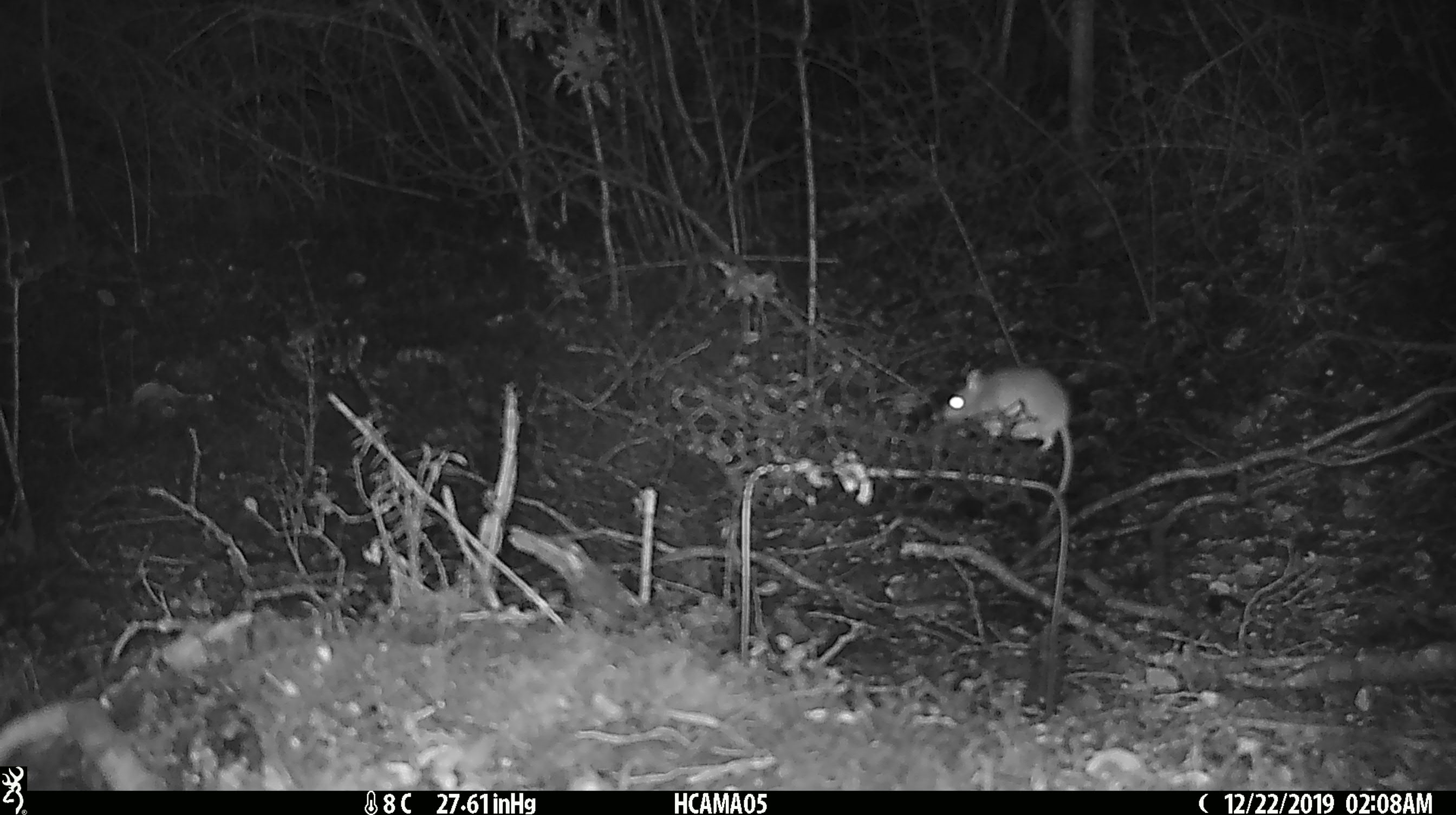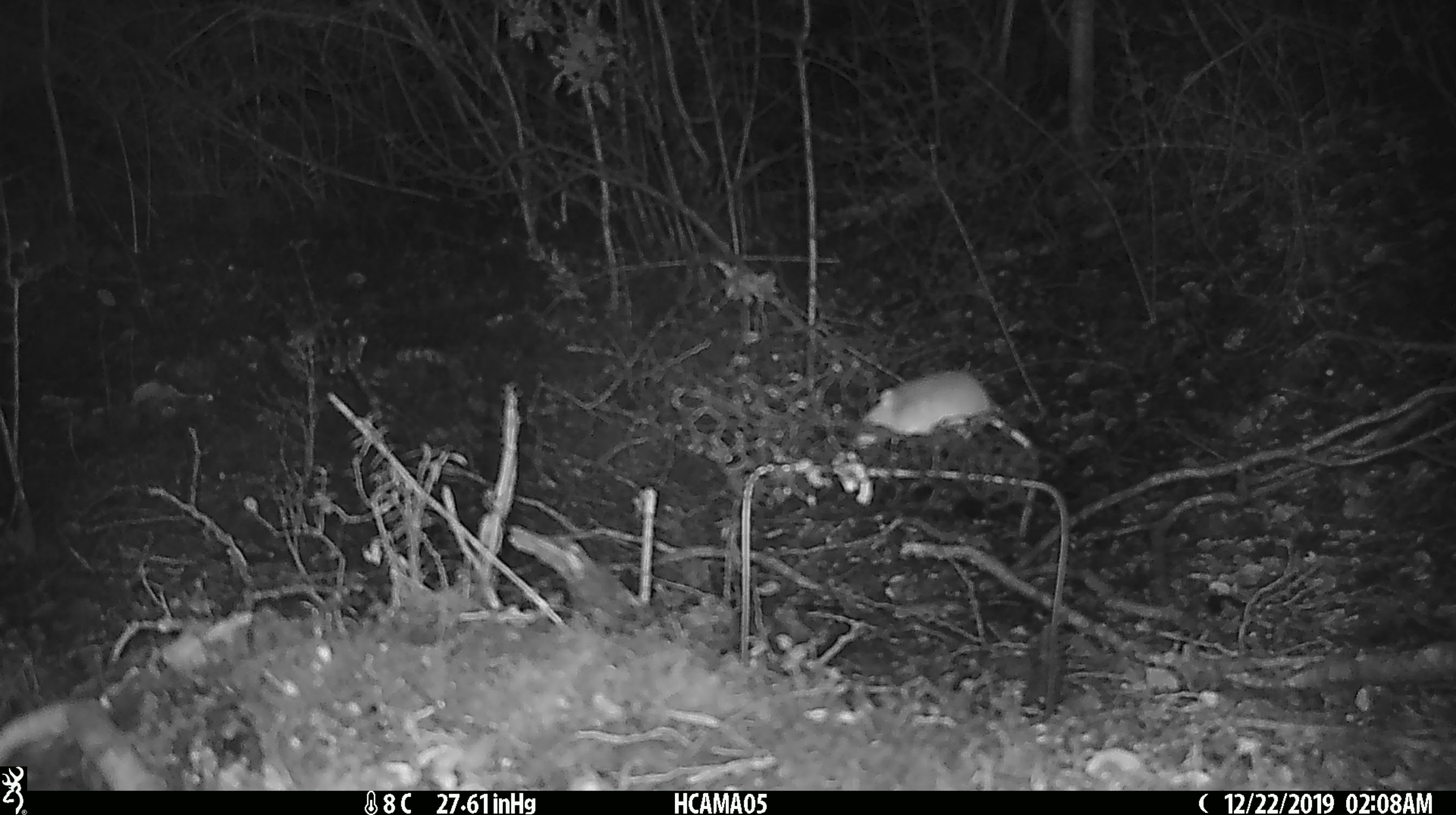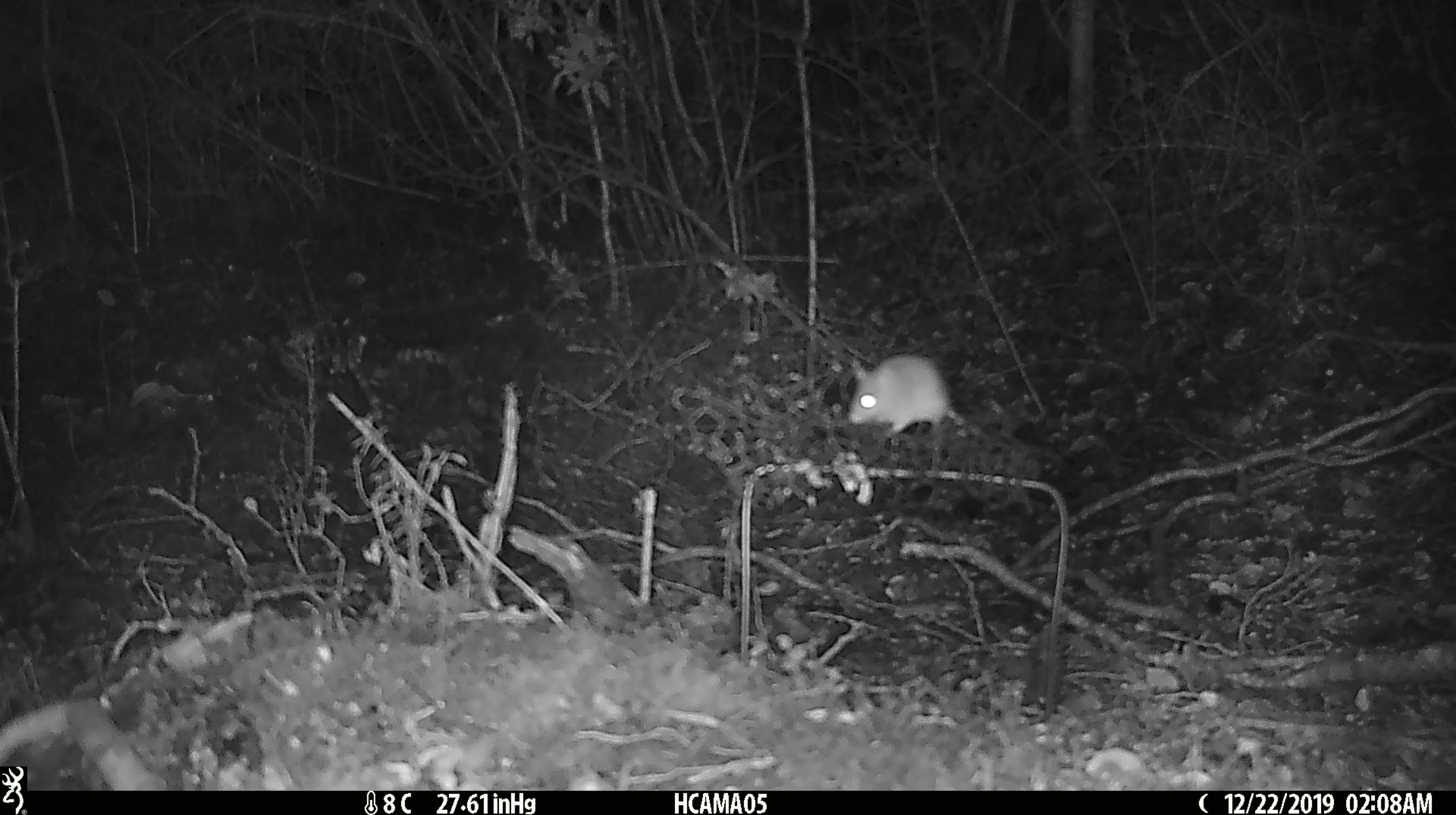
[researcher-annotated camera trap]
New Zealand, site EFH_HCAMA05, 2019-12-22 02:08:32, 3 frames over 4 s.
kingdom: Animalia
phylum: Chordata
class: Mammalia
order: Rodentia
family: Muridae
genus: Mus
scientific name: Mus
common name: mouse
Mouse (Mus).